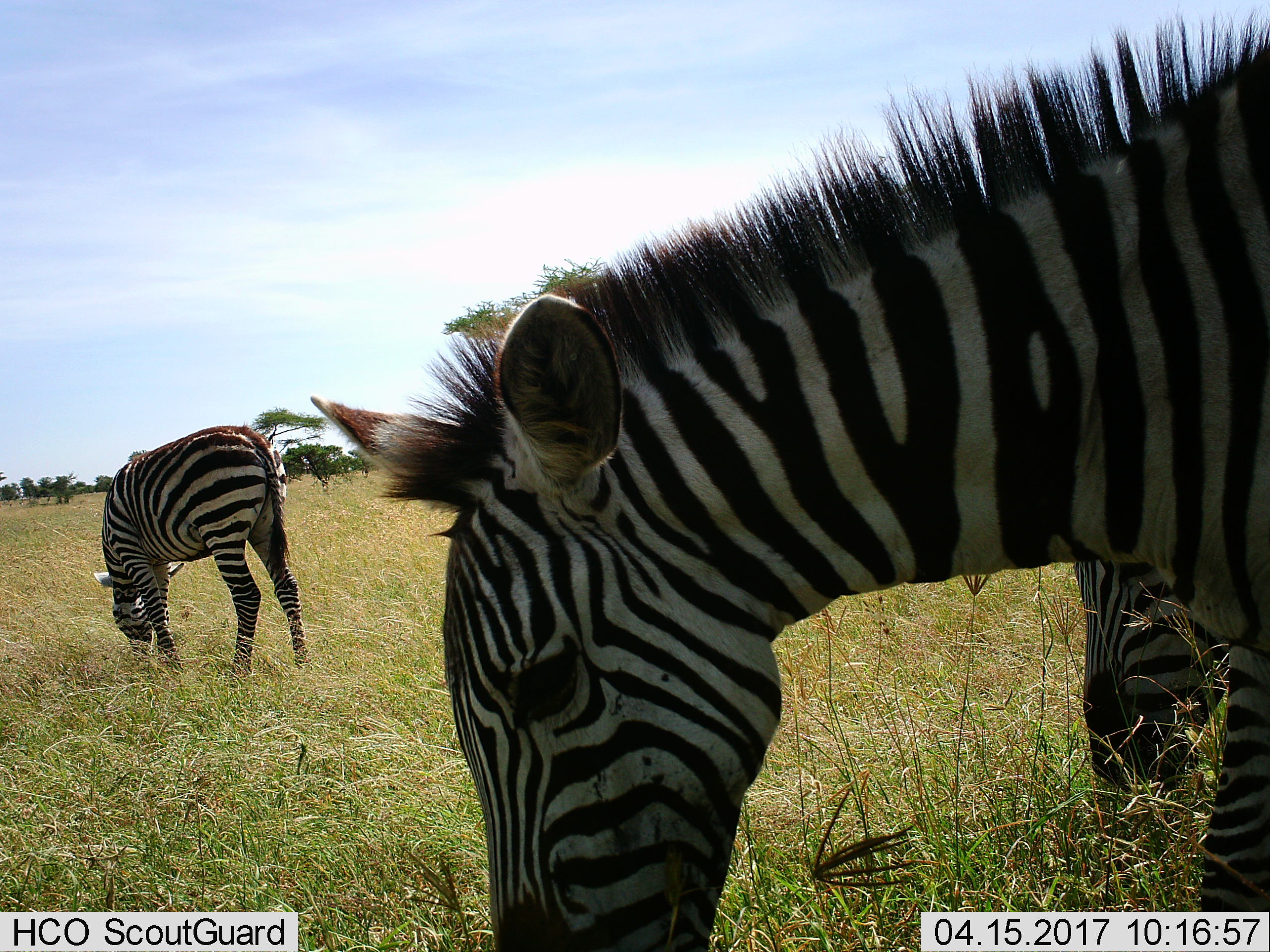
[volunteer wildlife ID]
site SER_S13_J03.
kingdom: Animalia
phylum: Chordata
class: Mammalia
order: Perissodactyla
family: Equidae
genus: Equus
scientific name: Equus quagga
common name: plains zebra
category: zebraplains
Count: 3.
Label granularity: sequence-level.